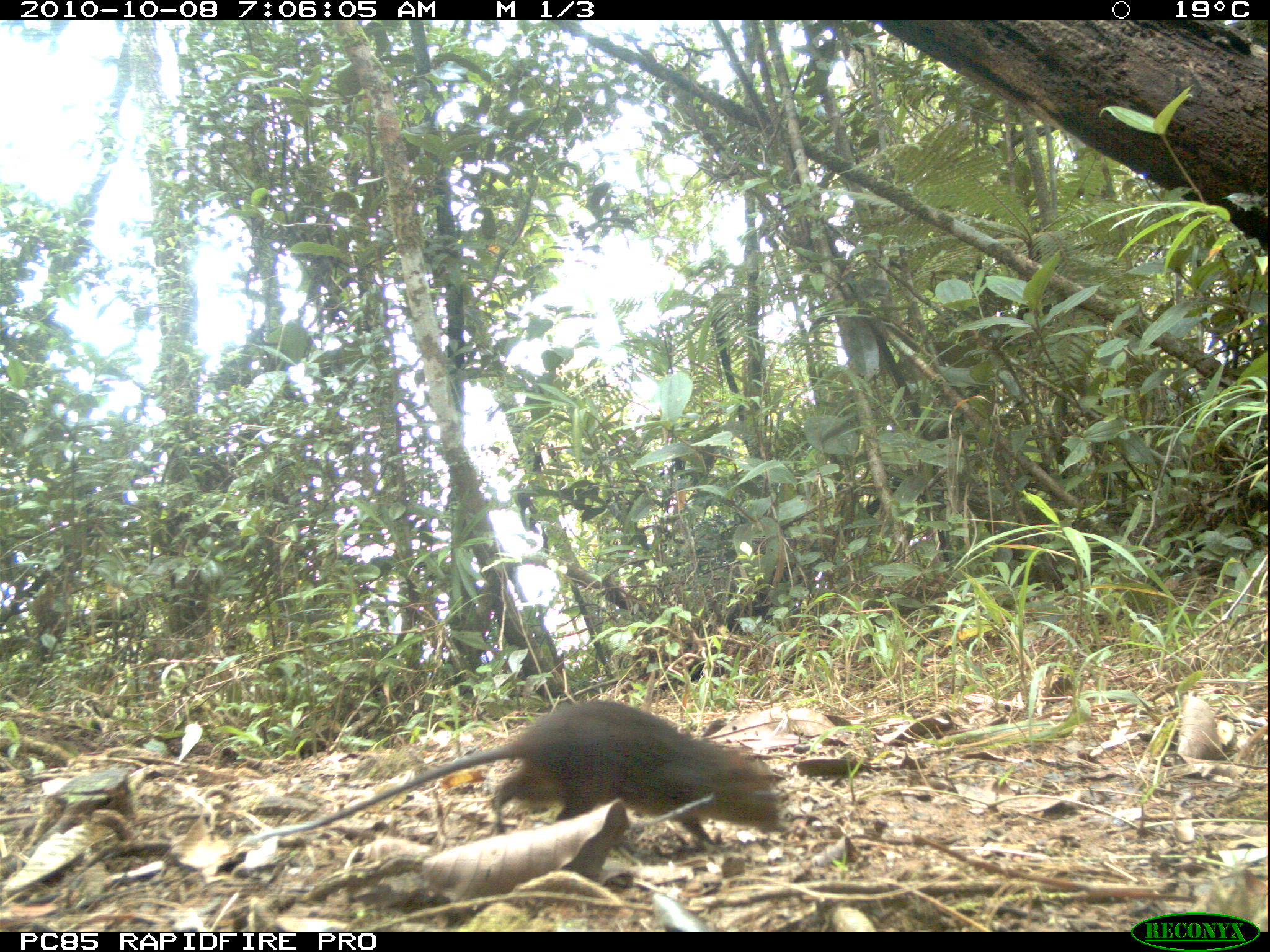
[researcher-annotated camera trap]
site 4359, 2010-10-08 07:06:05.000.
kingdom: Animalia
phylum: Chordata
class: Mammalia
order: Rodentia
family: Muridae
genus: Rattus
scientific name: Rattus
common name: rodent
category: unknown rat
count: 1